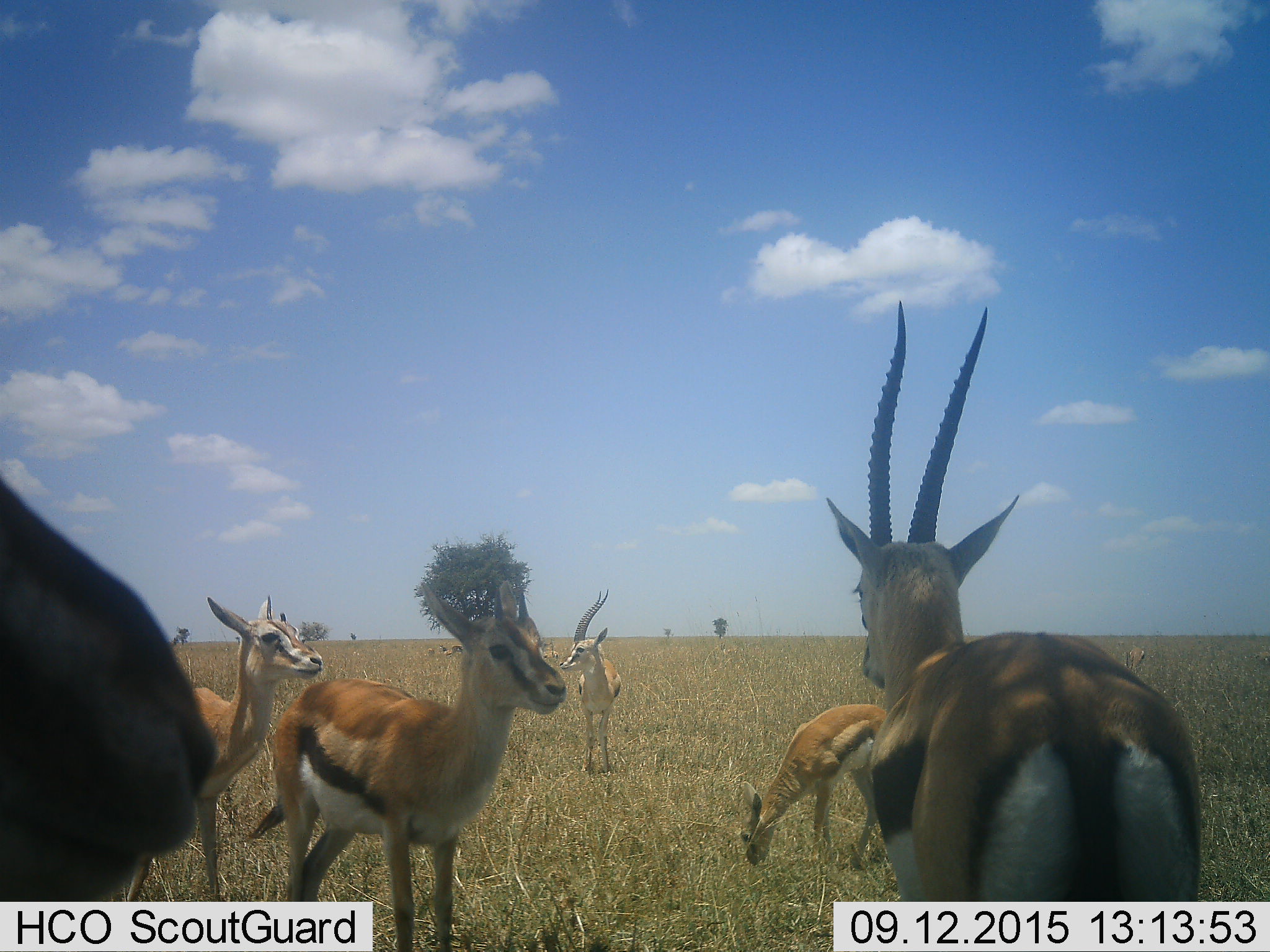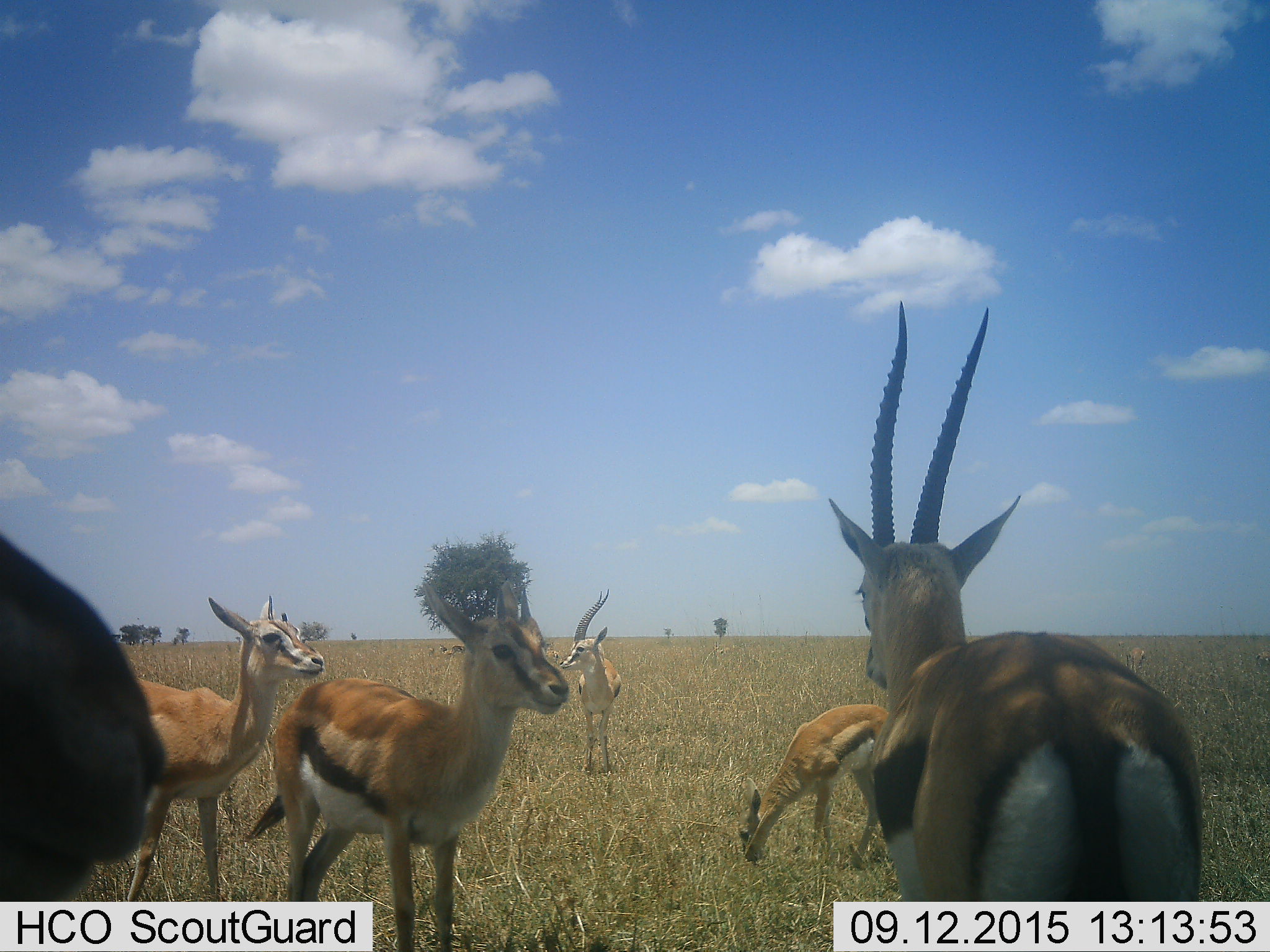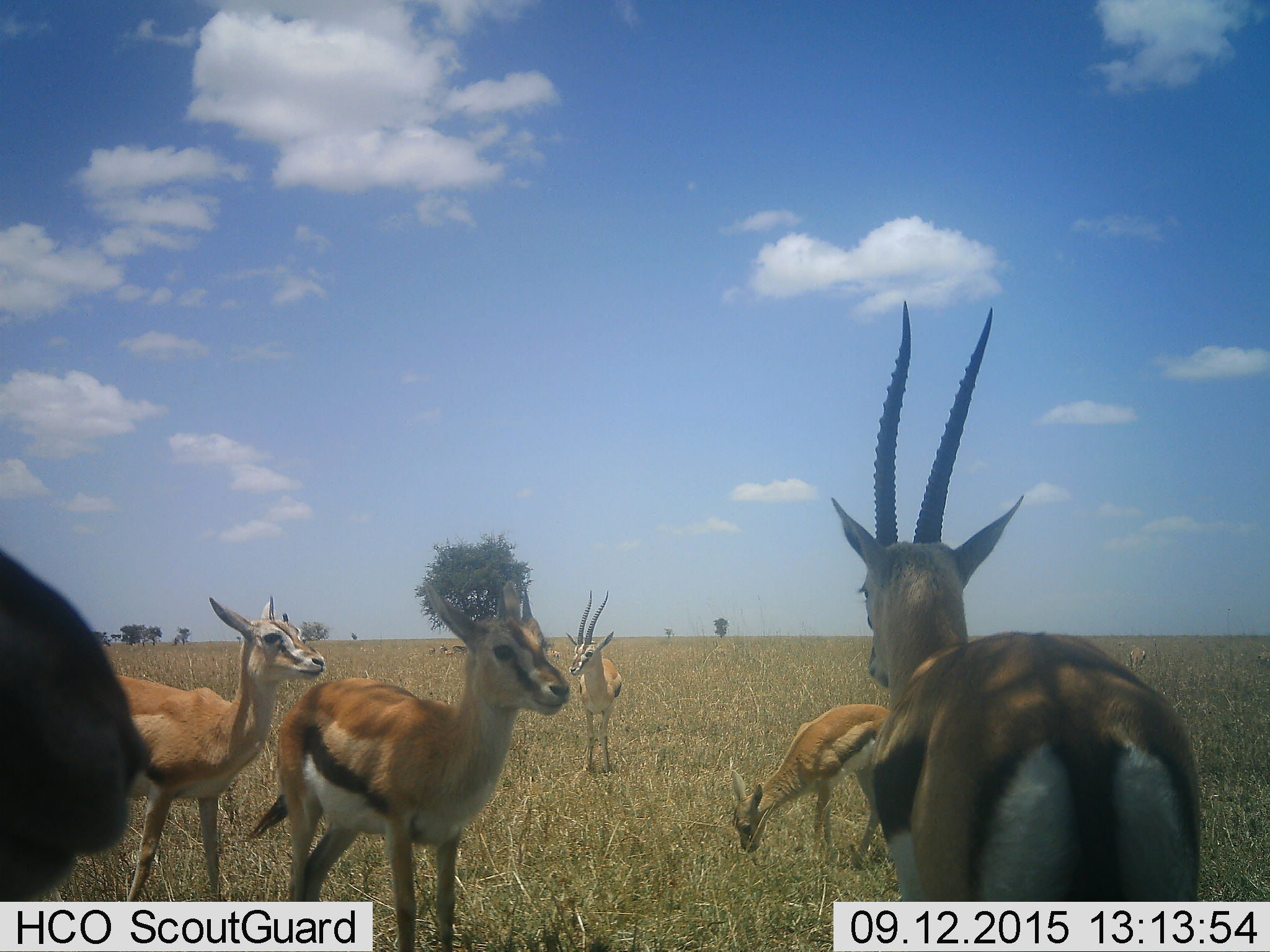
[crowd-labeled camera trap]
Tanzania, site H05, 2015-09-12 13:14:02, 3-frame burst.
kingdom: Animalia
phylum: Chordata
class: Mammalia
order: Artiodactyla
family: Bovidae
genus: Eudorcas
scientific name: Eudorcas thomsonii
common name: thomson's gazelle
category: gazellethomsons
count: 6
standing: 100%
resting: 0%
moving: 14%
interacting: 0%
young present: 29%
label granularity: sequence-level